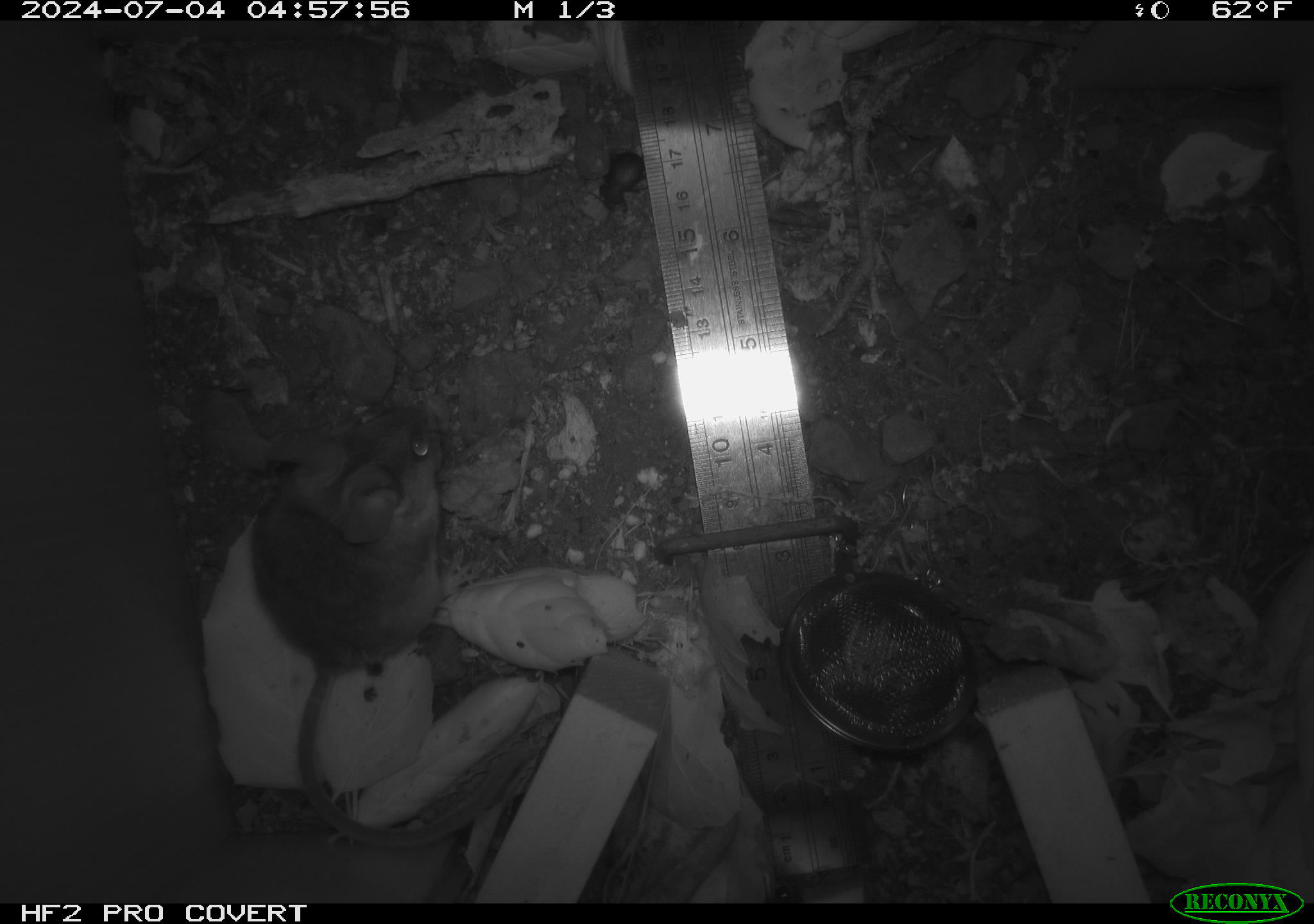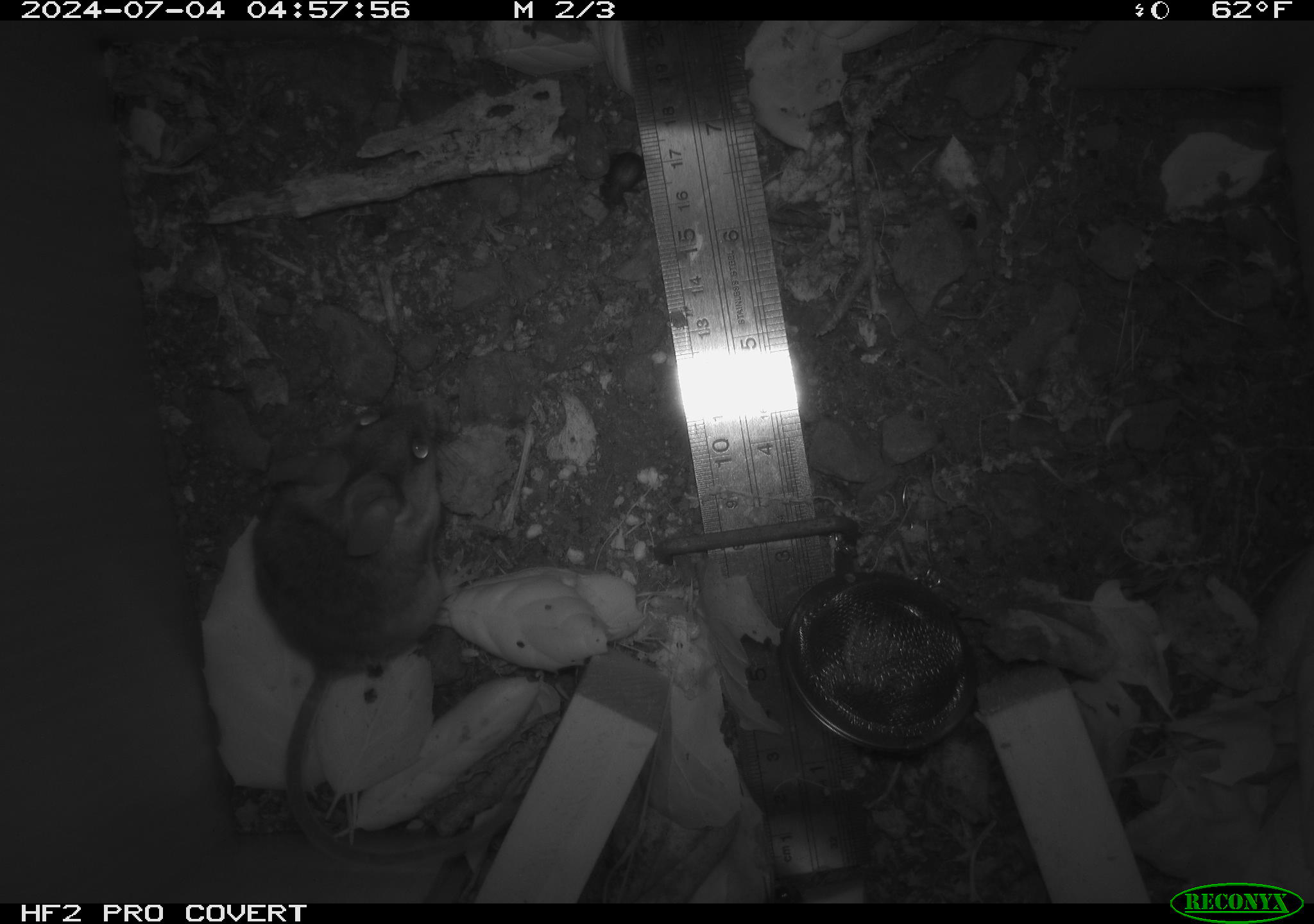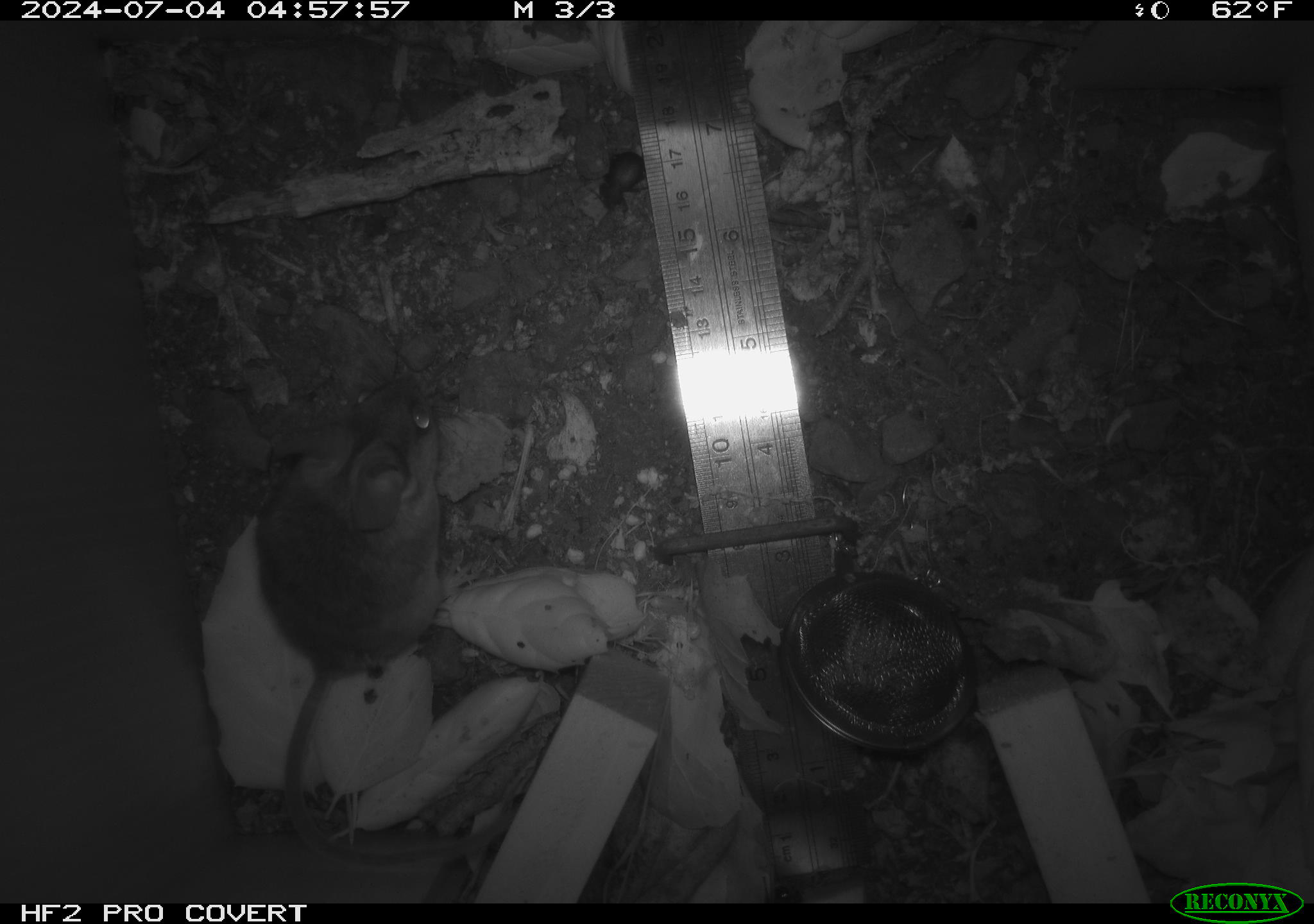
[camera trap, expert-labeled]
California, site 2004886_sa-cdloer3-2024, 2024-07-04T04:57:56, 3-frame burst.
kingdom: Animalia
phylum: Chordata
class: Mammalia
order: Rodentia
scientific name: Rodentia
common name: rodent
Rodent (Rodentia).